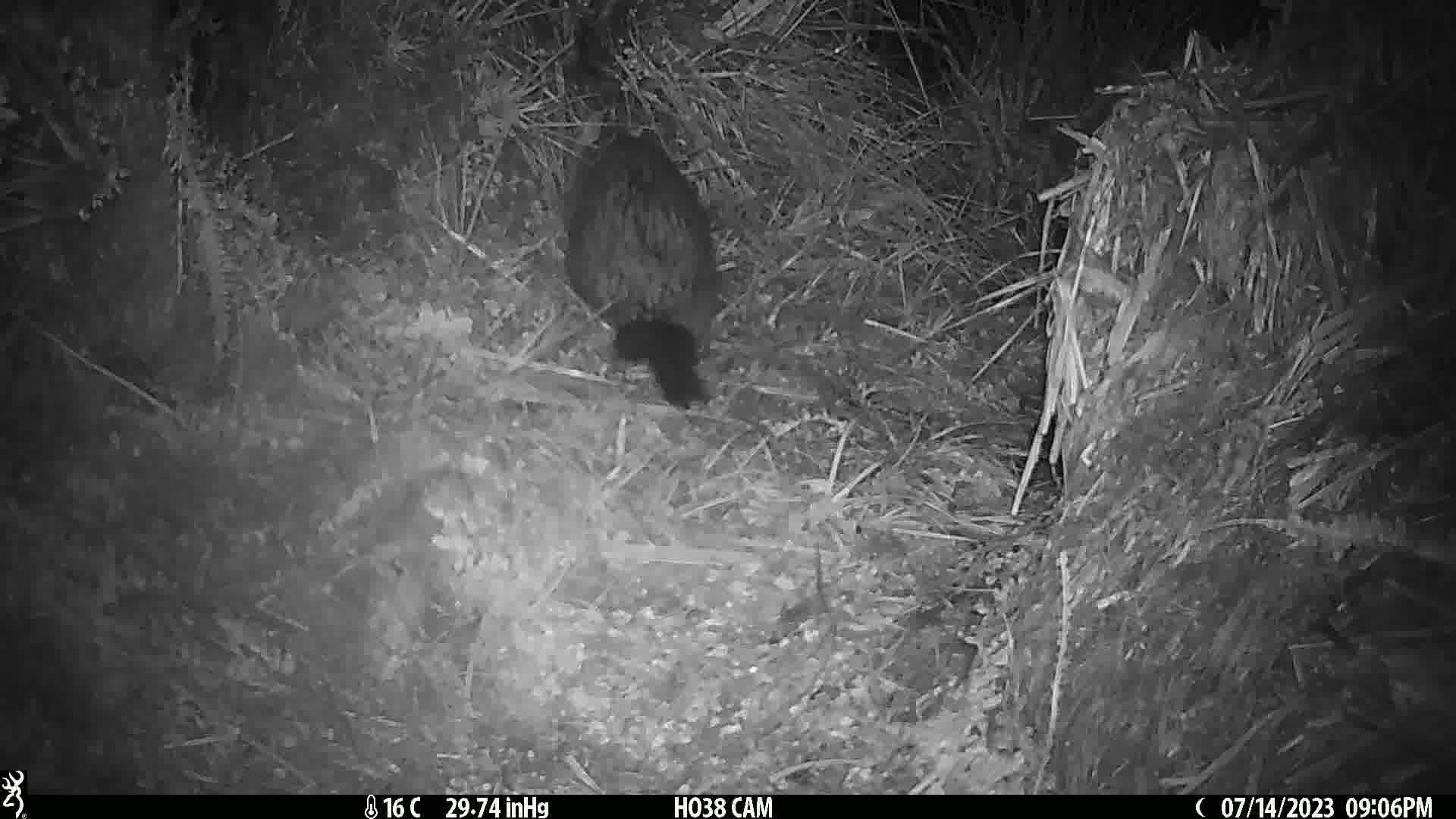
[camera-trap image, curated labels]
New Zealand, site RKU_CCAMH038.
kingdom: Animalia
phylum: Chordata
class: Mammalia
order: Diprotodontia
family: Phalangeridae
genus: Trichosurus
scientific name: Trichosurus vulpecula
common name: common brushtail possum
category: possum